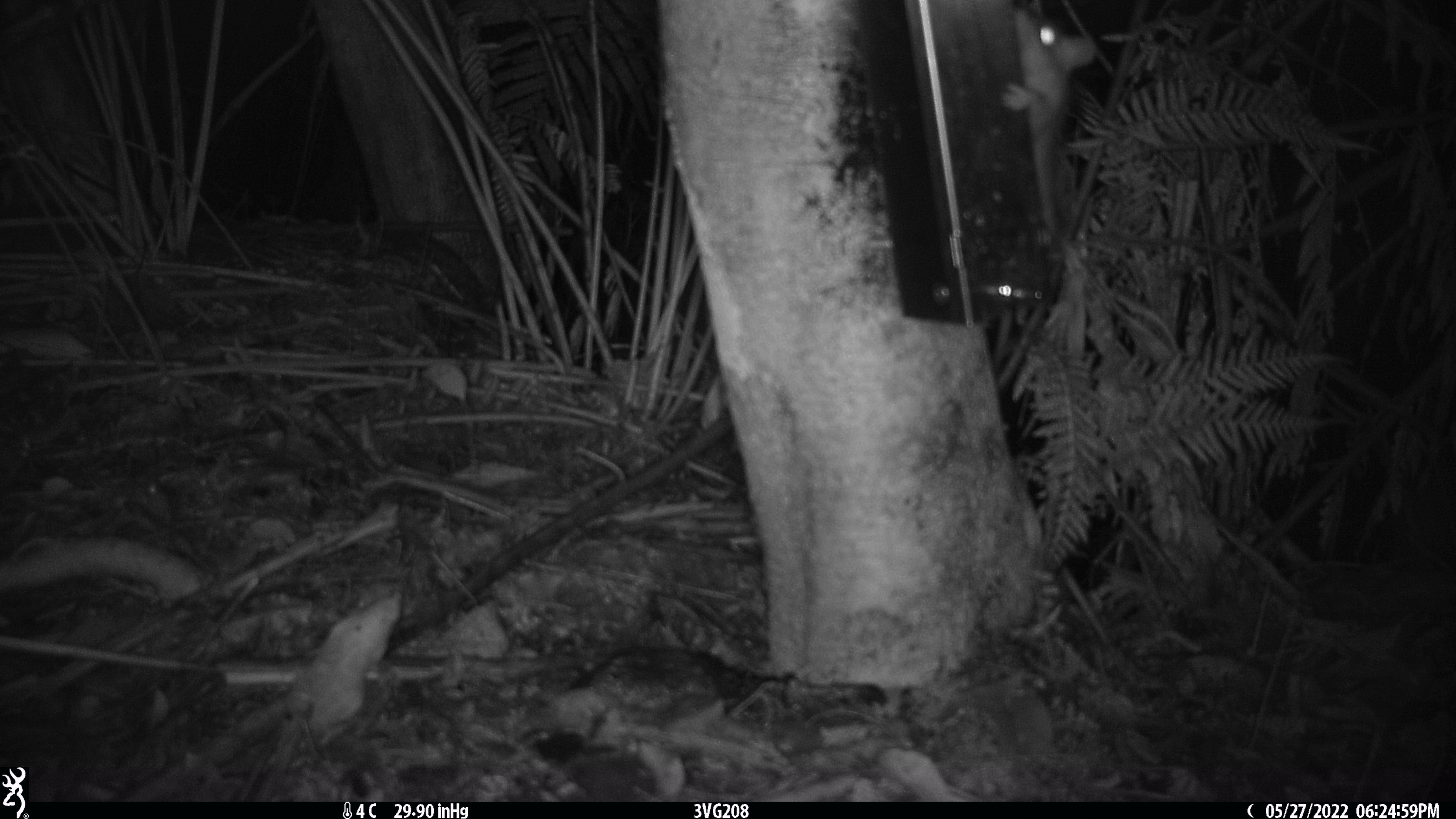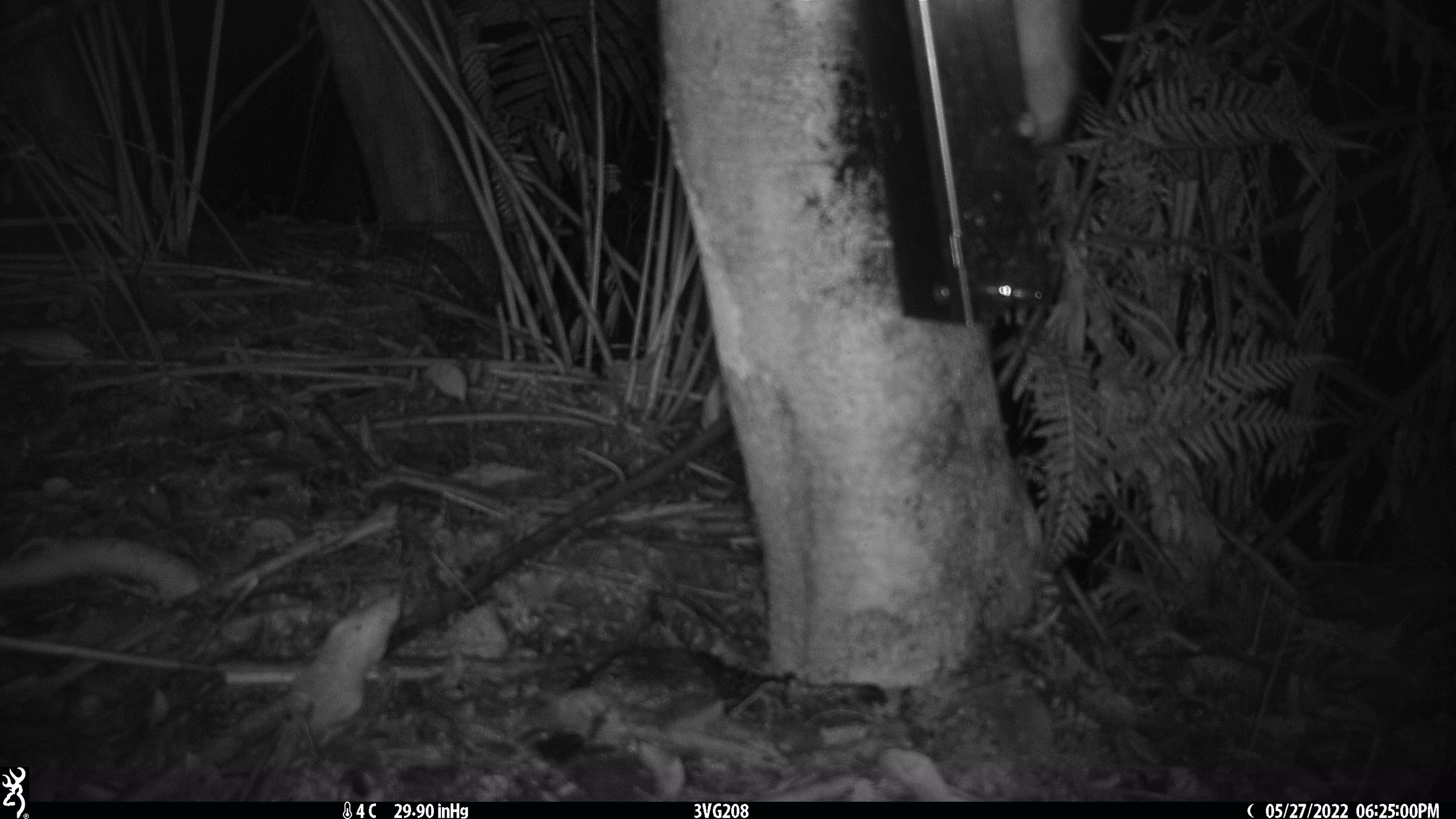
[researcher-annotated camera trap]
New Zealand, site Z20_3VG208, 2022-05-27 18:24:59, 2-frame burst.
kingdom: Animalia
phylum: Chordata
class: Mammalia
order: Rodentia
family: Muridae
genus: Rattus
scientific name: Rattus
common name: rat